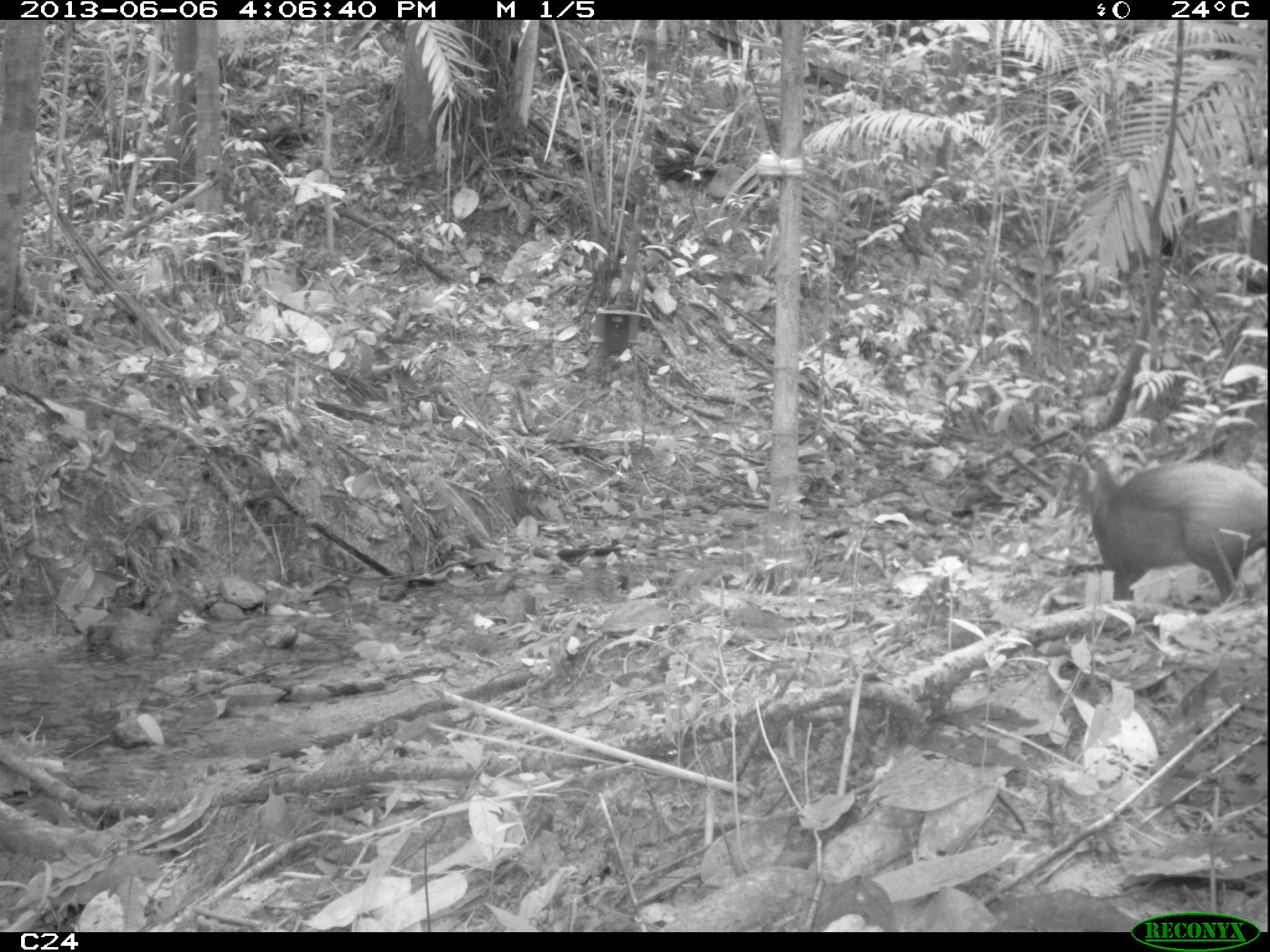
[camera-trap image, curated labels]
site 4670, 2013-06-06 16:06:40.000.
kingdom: Animalia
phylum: Chordata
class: Mammalia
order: Rodentia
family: Dasyproctidae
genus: Dasyprocta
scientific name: Dasyprocta leporina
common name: red-rumped agouti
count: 1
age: adult